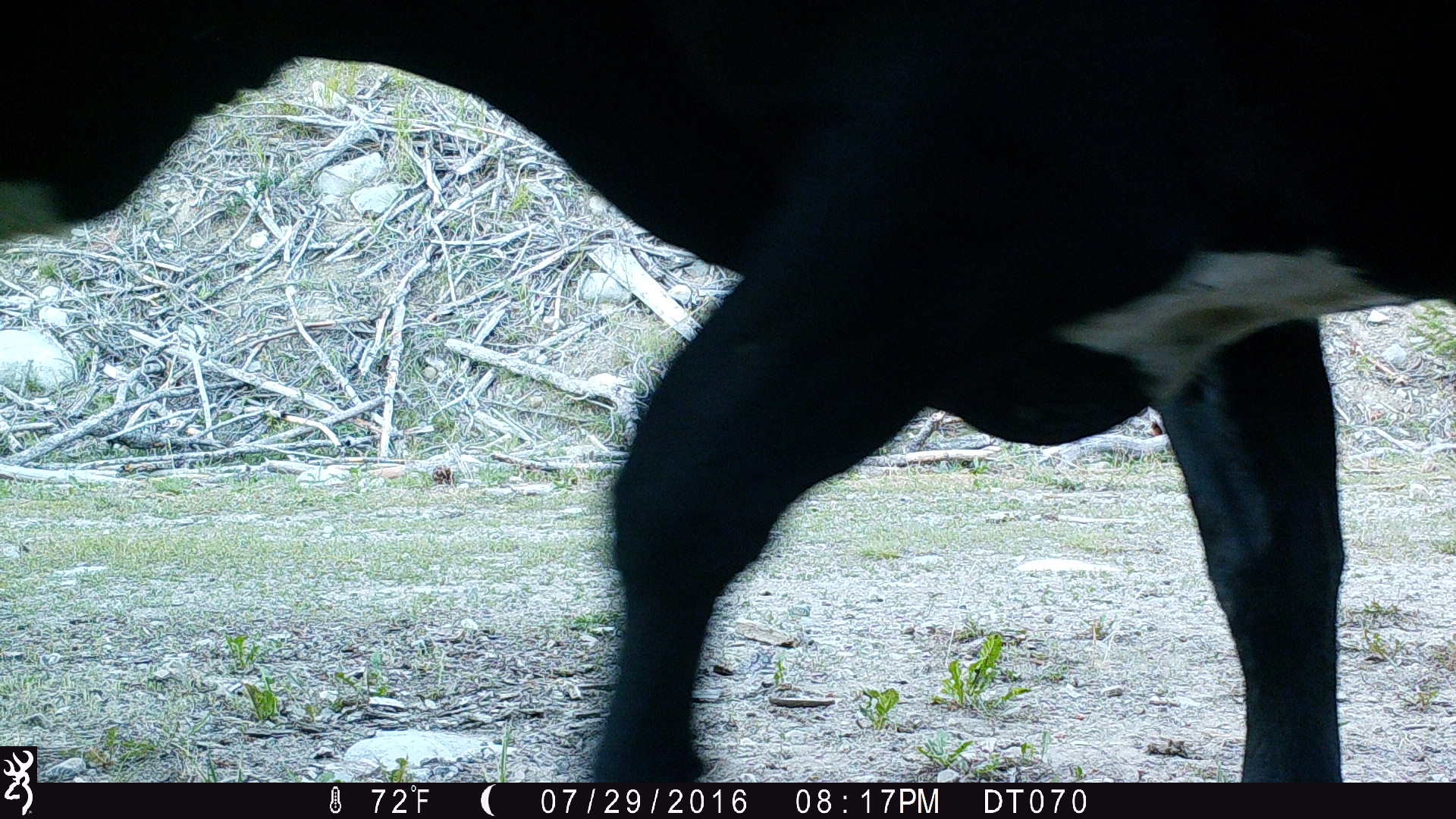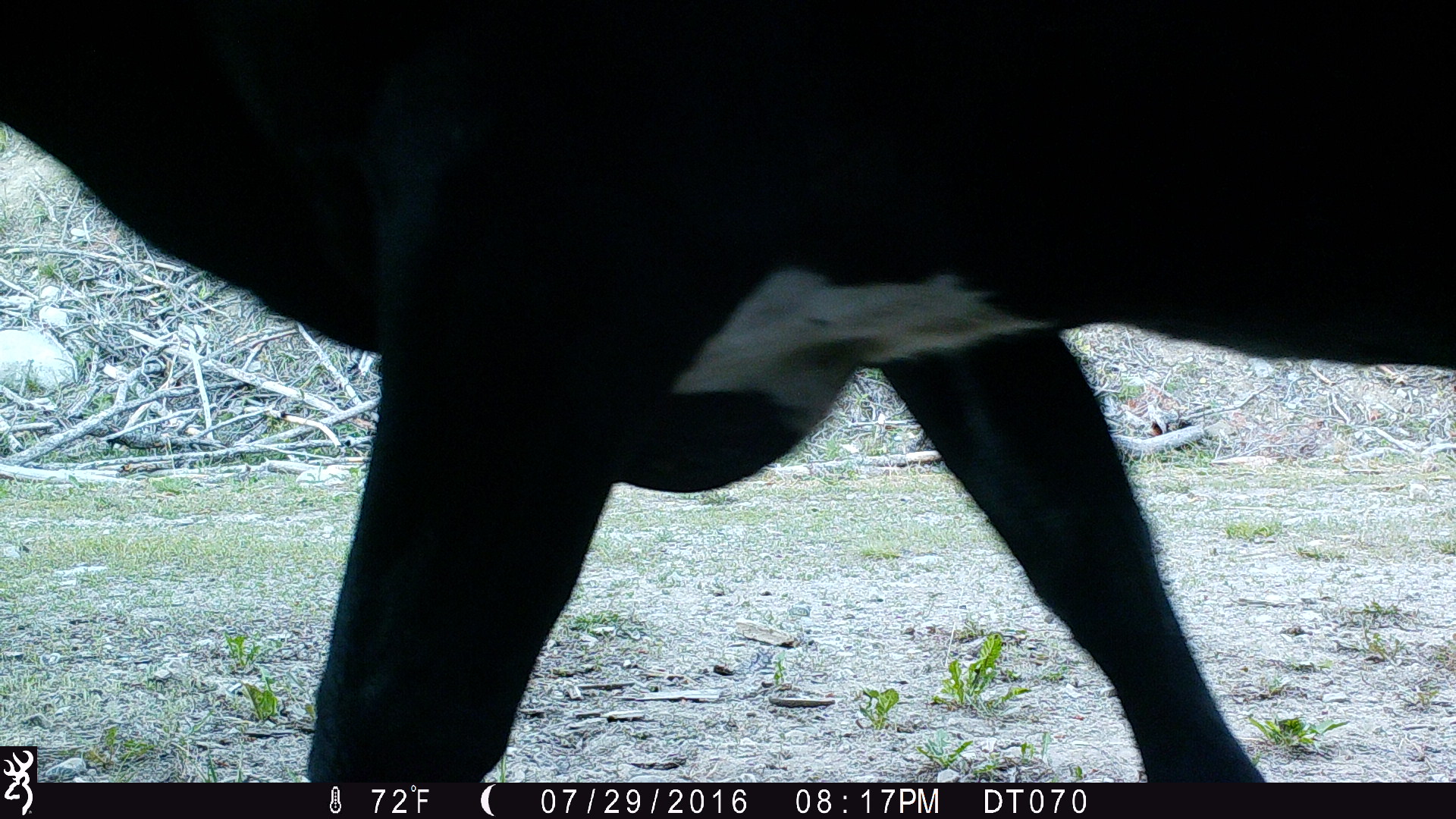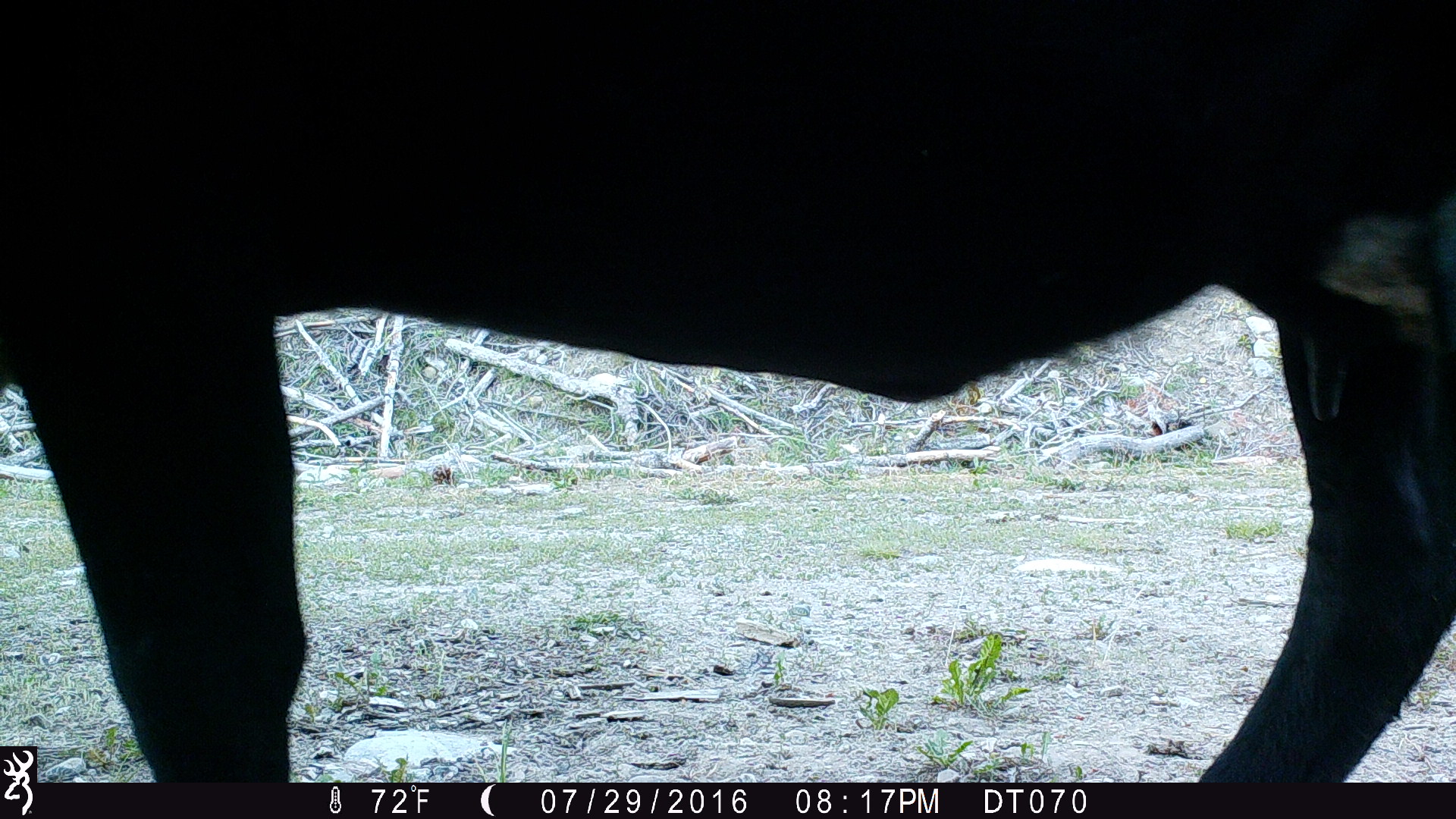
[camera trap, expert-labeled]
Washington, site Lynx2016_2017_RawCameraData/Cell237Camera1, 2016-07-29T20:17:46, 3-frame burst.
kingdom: Animalia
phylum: Chordata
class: Mammalia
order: Artiodactyla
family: Bovidae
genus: Bos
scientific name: Bos taurus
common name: domestic cattle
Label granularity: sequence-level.